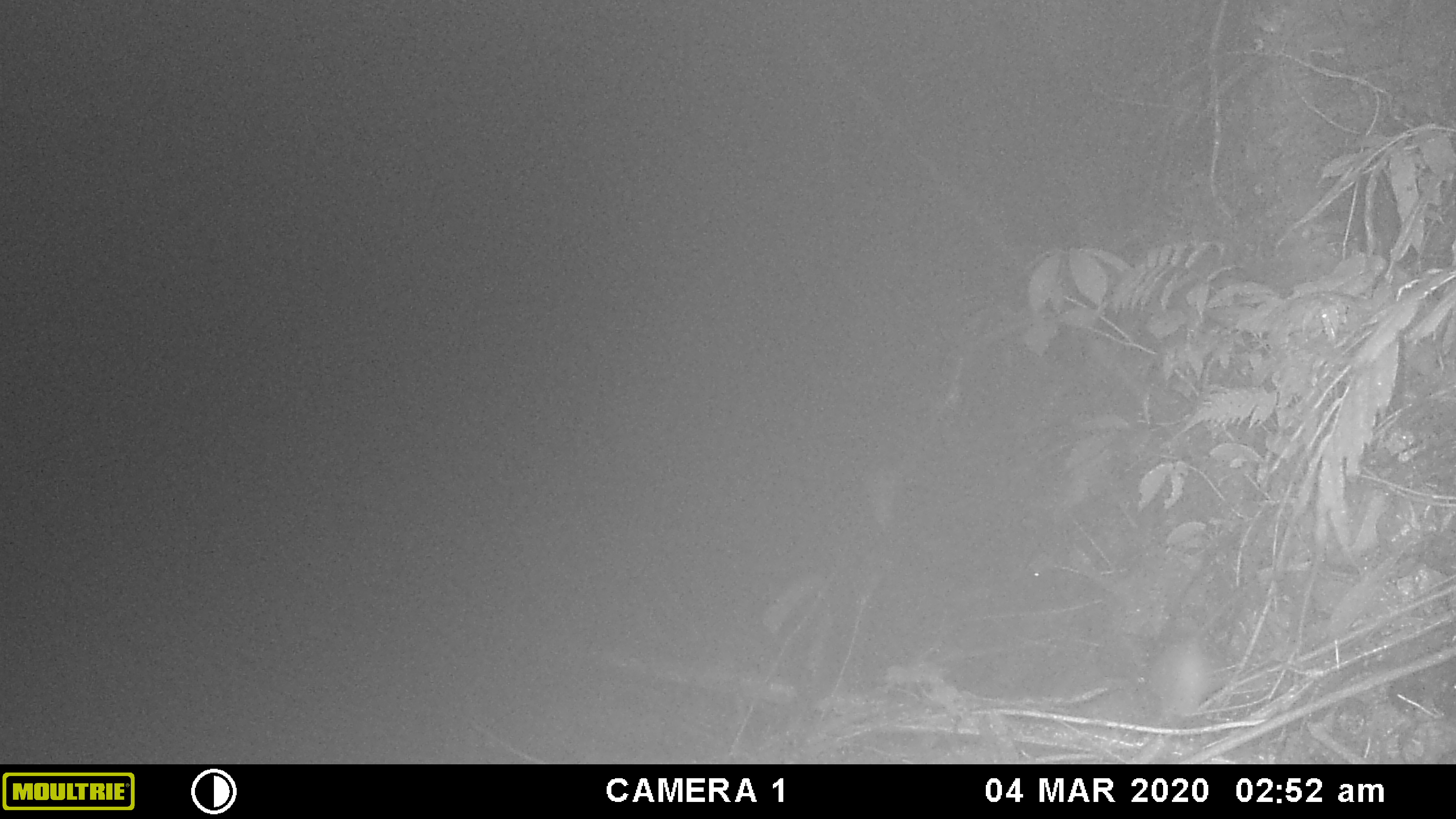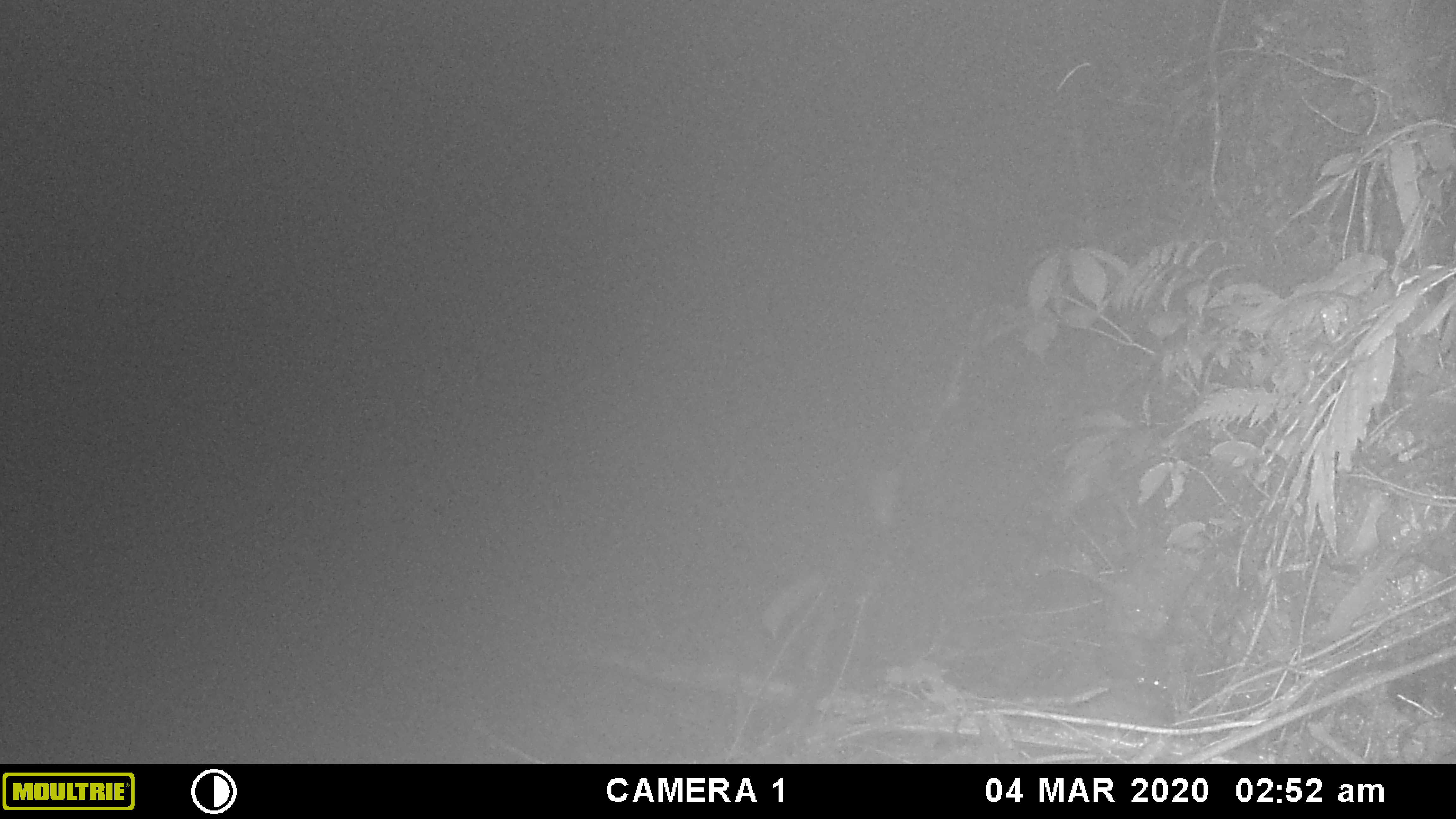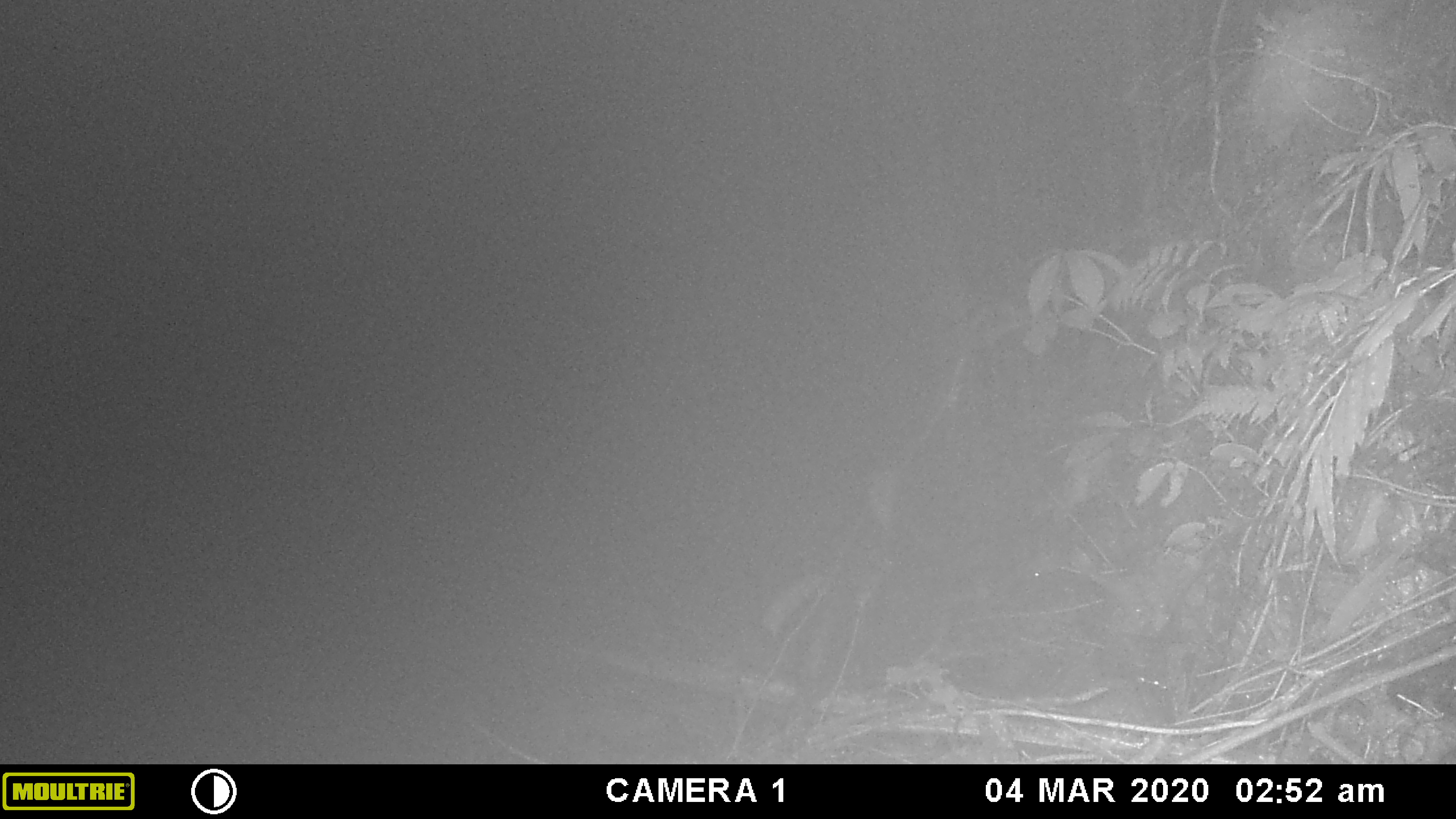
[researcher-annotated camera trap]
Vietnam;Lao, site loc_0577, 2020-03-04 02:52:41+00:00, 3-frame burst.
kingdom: Animalia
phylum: Chordata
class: Mammalia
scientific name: Mammalia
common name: mammal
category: unidentified small mammal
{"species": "unidentified small mammal (mammal) (Mammalia)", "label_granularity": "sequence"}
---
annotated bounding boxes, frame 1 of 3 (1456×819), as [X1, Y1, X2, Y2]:
unidentified small mammal: [1147, 580, 1254, 729]